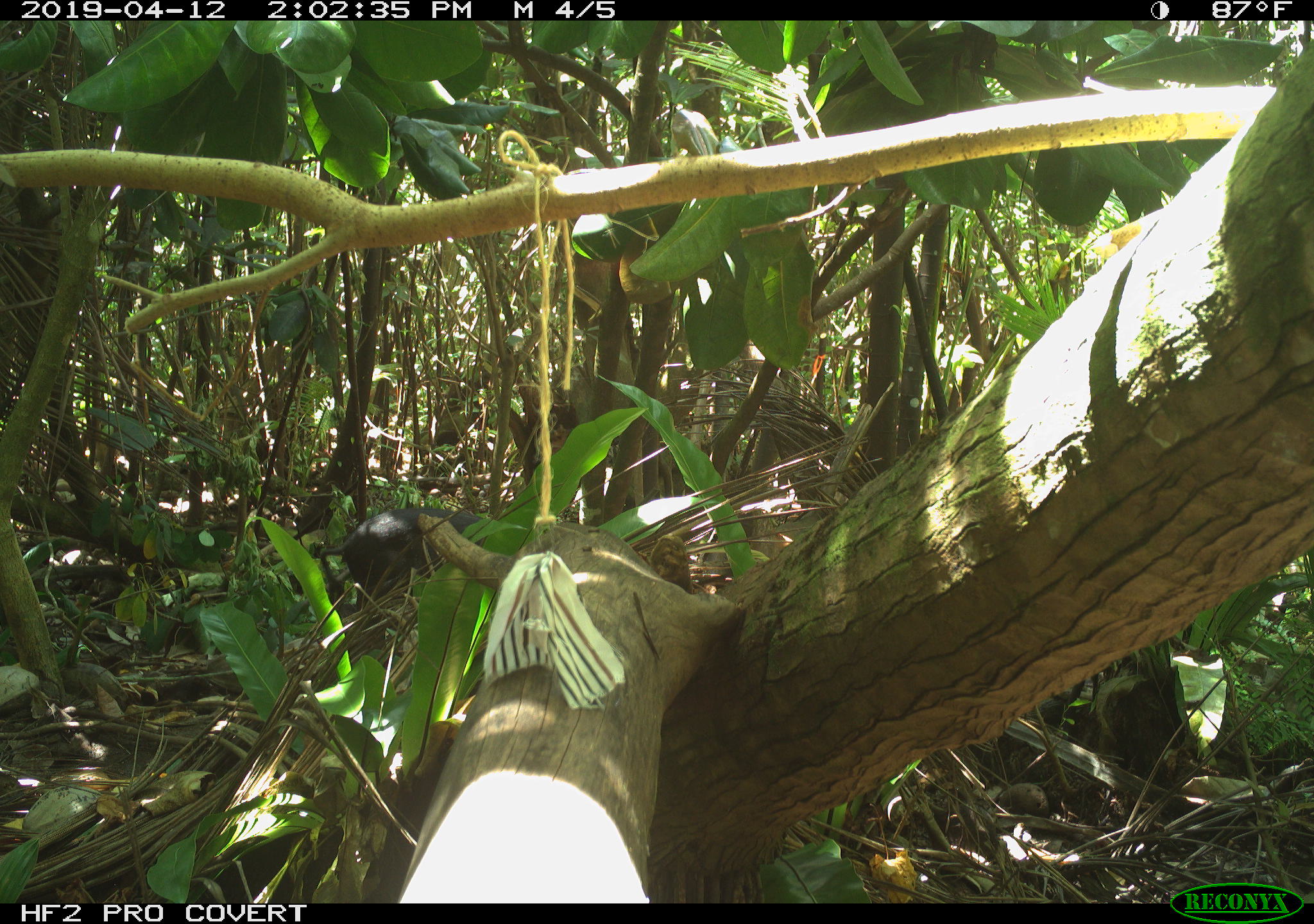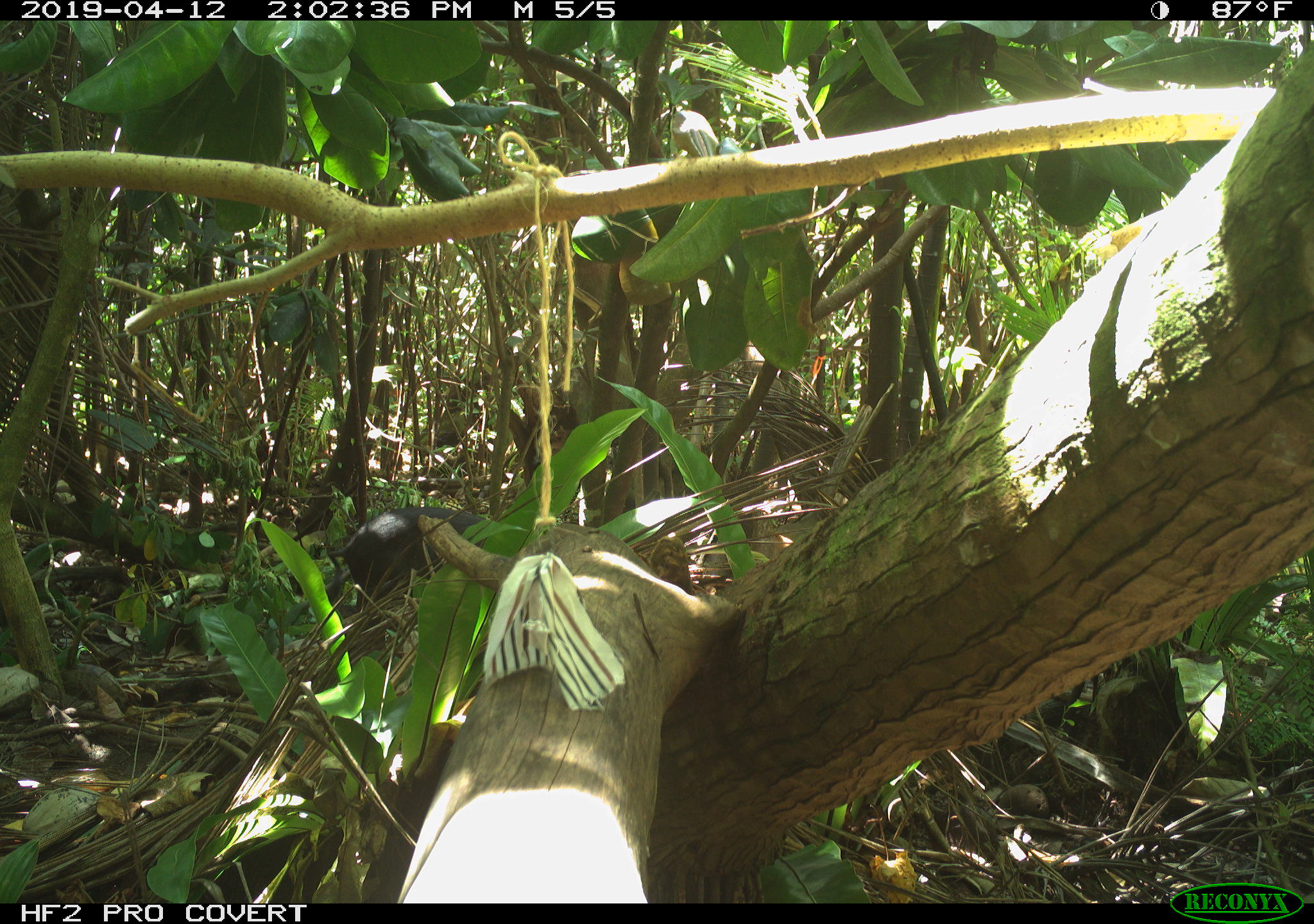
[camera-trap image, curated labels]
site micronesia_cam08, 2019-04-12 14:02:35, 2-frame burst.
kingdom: Animalia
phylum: Chordata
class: Mammalia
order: Artiodactyla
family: Suidae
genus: Sus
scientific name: Sus scrofa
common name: pig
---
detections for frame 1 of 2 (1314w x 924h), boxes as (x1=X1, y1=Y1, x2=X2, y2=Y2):
pig: (x1=321, y1=508, x2=466, y2=604)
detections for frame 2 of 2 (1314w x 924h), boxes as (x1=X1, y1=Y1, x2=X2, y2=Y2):
pig: (x1=325, y1=502, x2=477, y2=609)